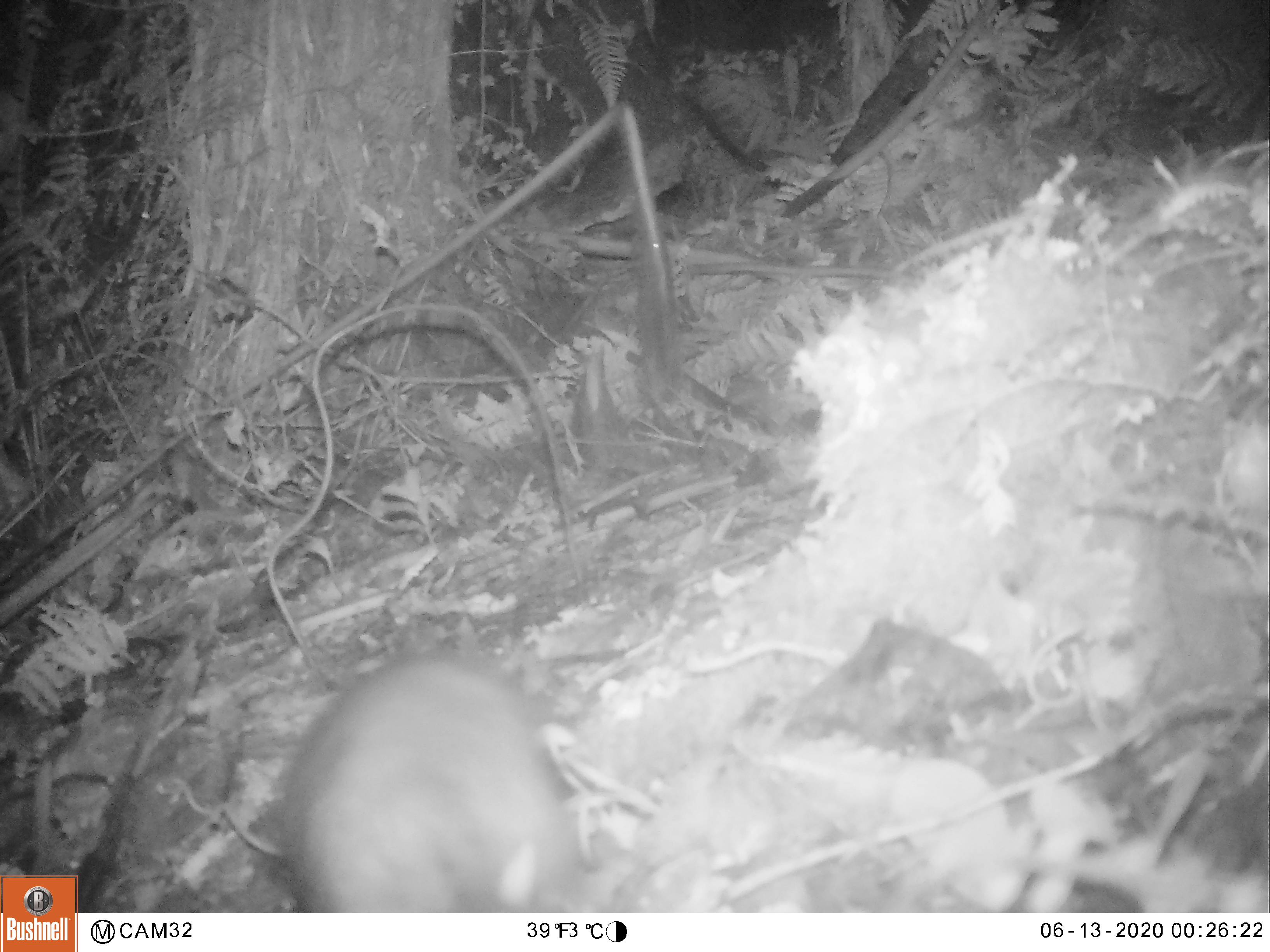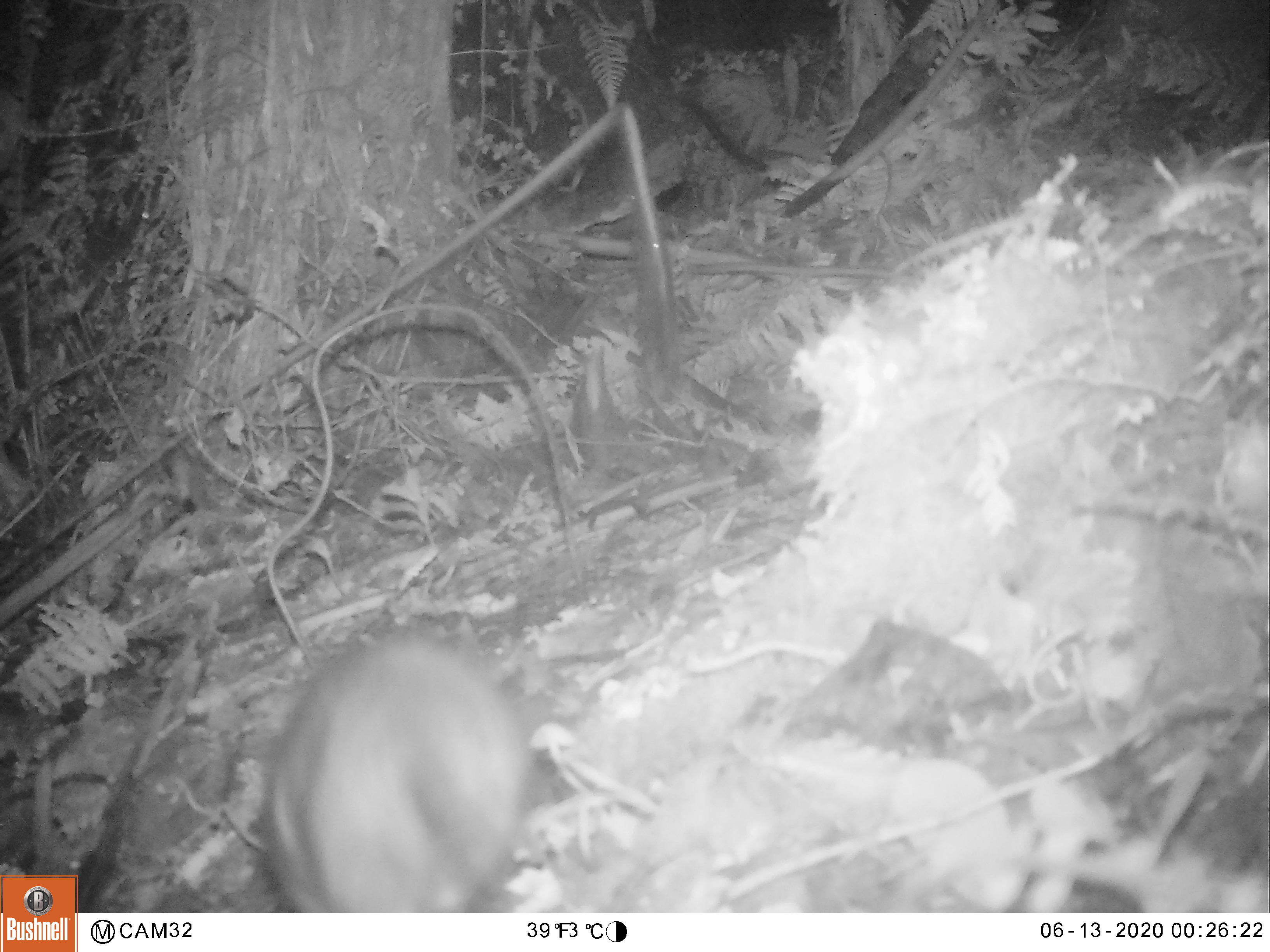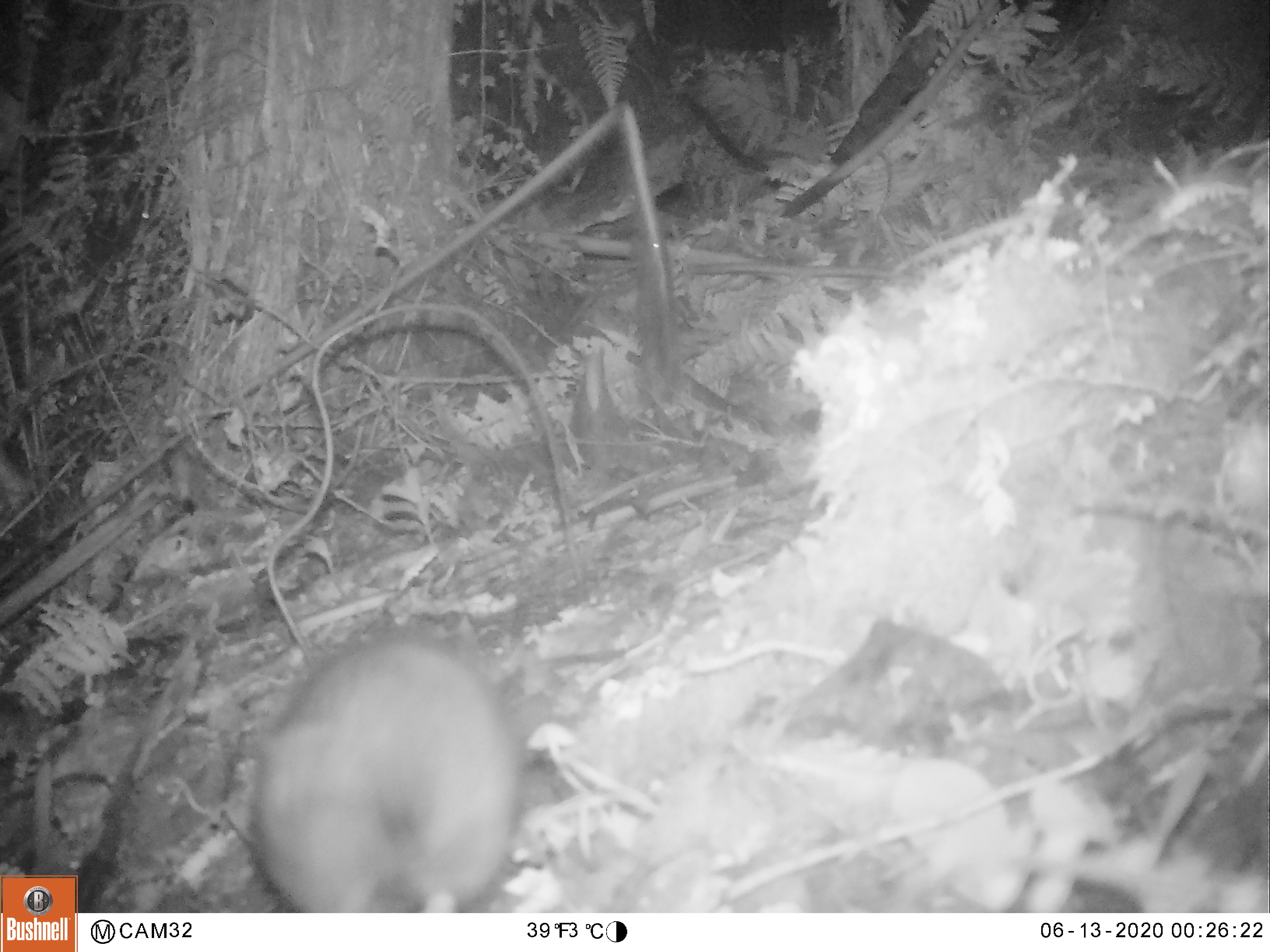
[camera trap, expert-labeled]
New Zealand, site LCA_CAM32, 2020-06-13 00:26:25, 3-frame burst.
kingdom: Animalia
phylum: Chordata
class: Mammalia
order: Rodentia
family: Muridae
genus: Rattus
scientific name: Rattus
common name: rat